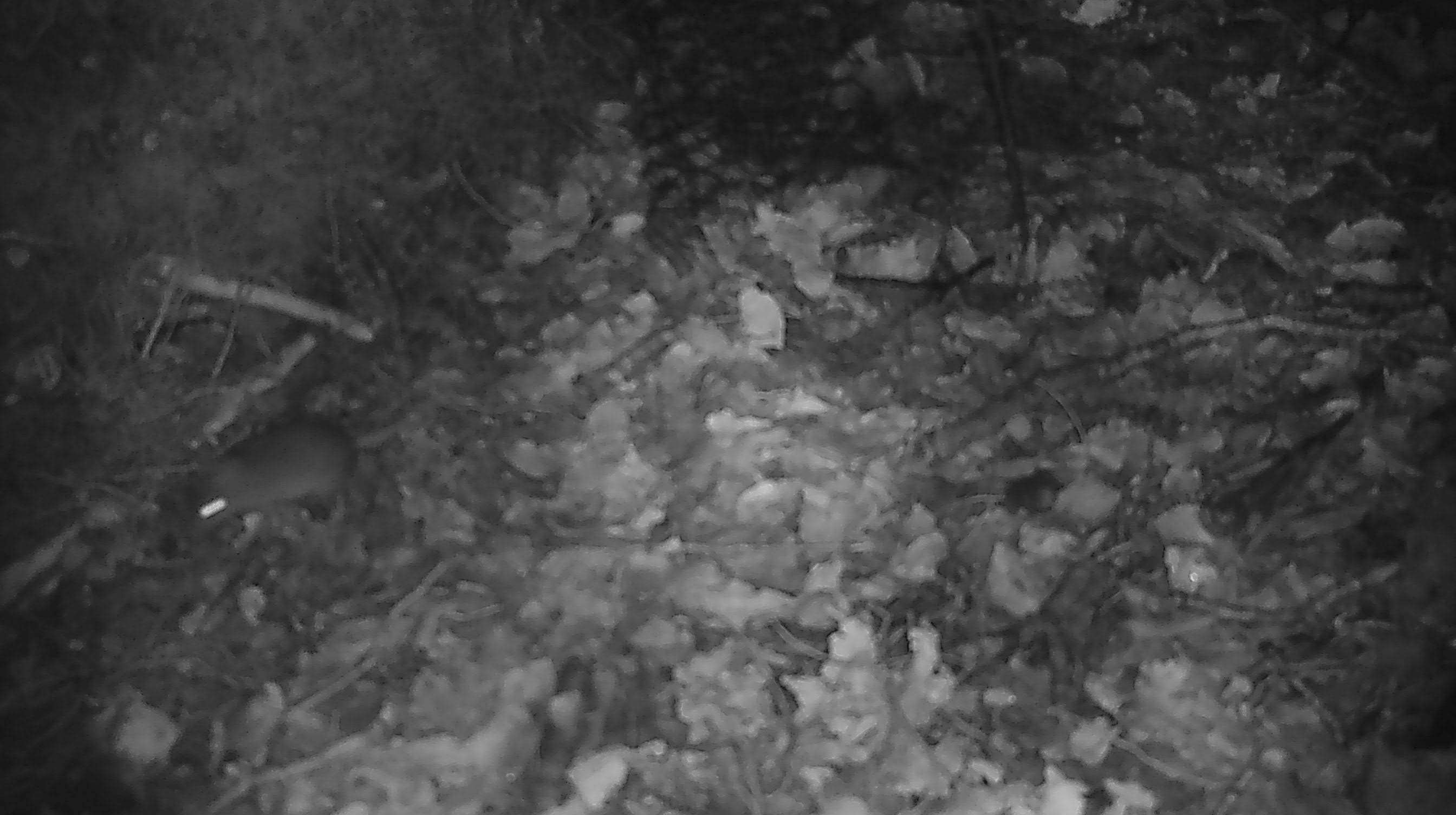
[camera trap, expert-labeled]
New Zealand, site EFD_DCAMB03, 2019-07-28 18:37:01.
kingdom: Animalia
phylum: Chordata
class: Mammalia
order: Rodentia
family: Muridae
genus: Mus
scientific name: Mus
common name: mouse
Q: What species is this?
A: Mouse (Mus).